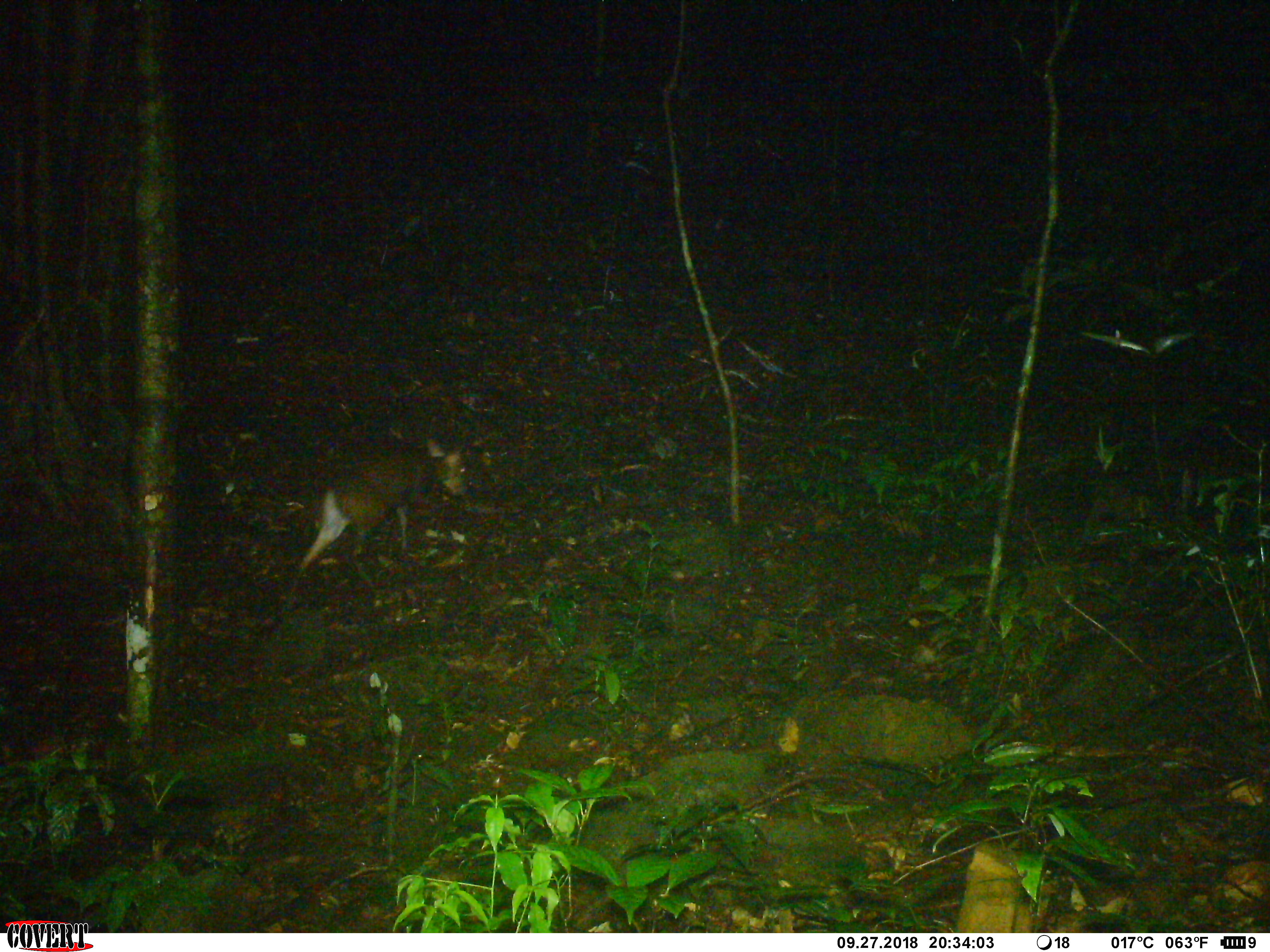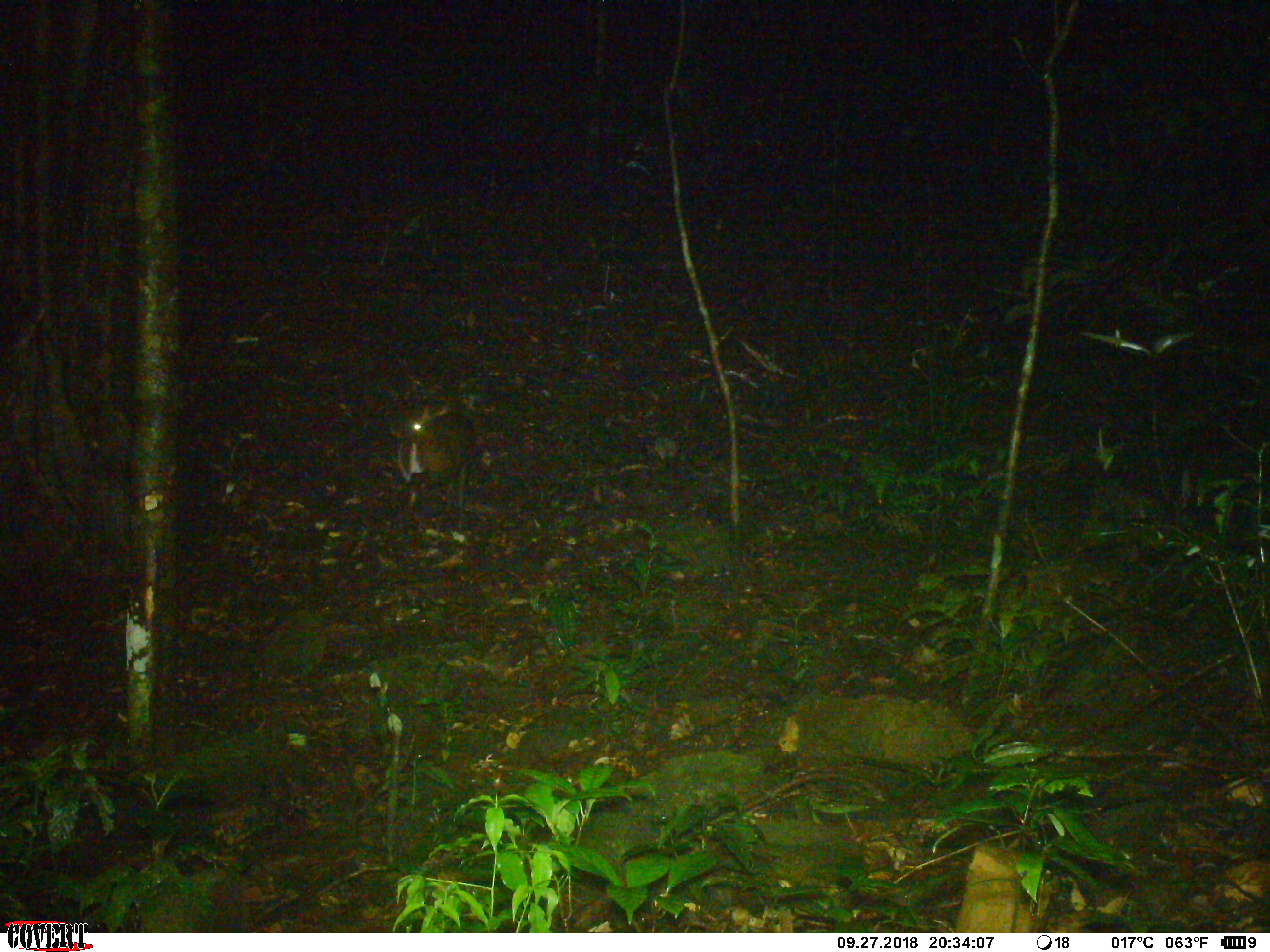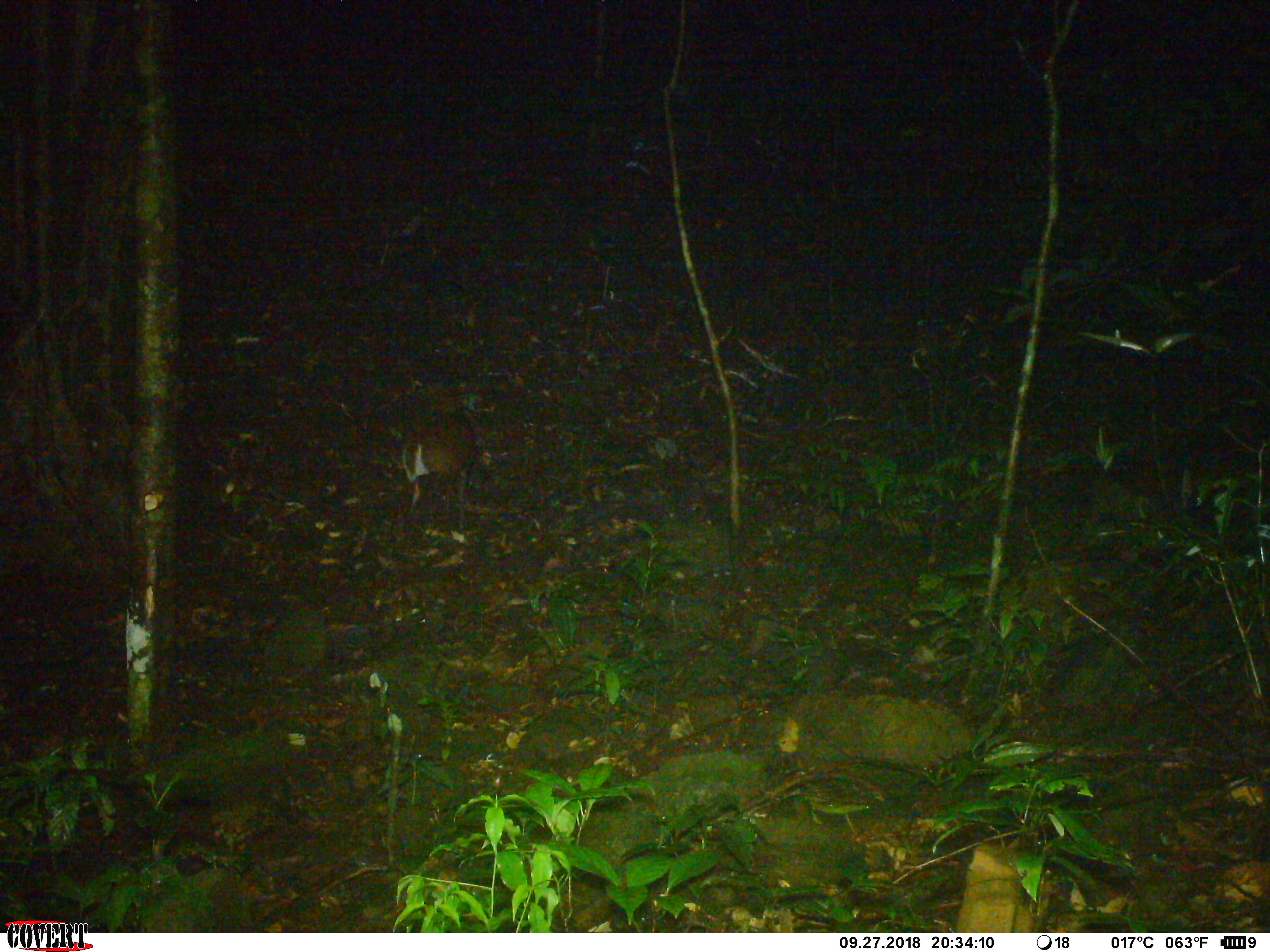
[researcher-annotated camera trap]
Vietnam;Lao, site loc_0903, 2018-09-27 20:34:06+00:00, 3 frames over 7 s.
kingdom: Animalia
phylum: Chordata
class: Mammalia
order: Artiodactyla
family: Cervidae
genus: Muntiacus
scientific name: Muntiacus rooseveltorum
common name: roosevelt's muntjac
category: roosevelts muntjac group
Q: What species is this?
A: Roosevelts muntjac group (roosevelt's muntjac) (Muntiacus rooseveltorum).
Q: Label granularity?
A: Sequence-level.